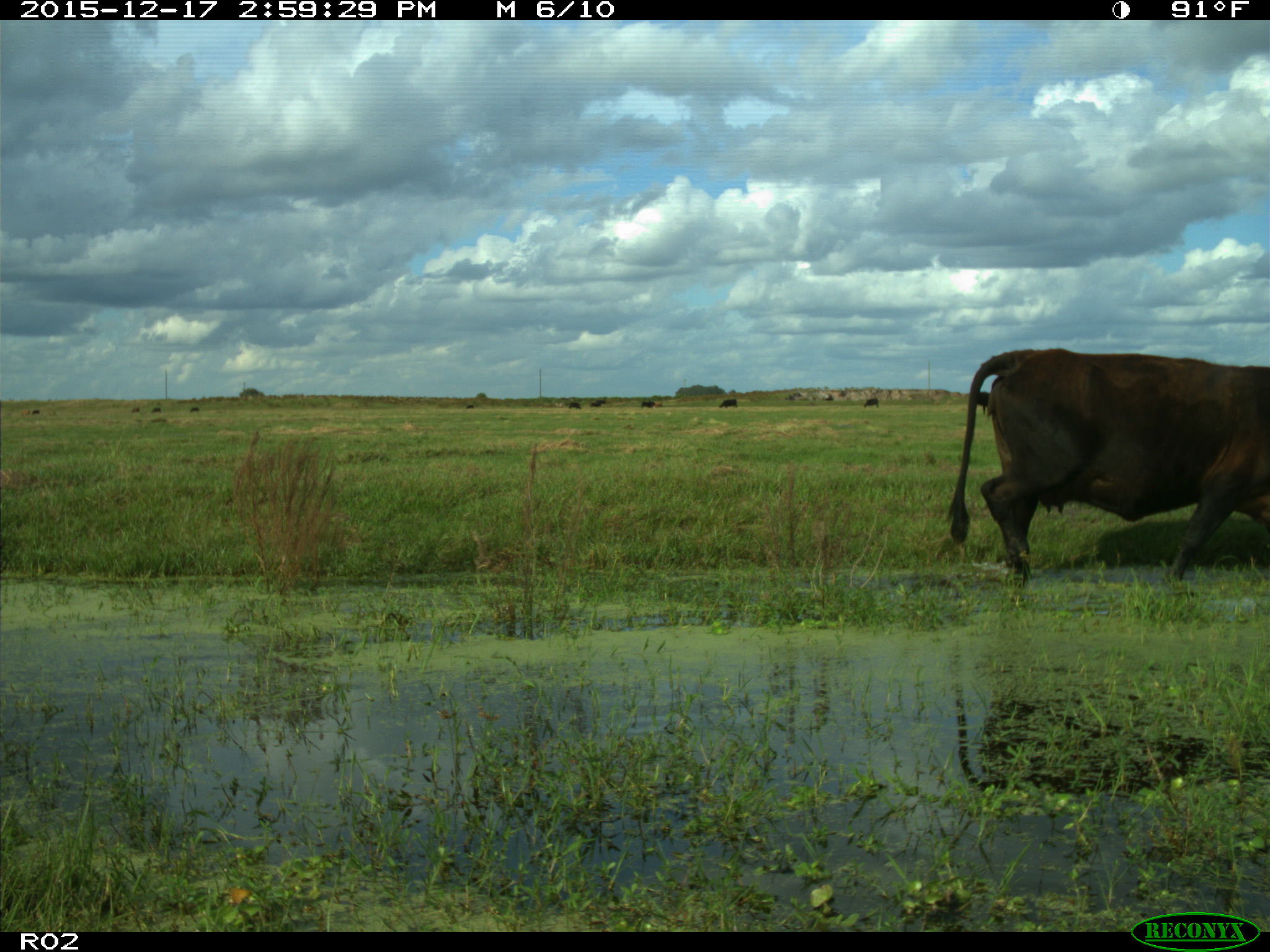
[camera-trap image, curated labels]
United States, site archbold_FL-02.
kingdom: Animalia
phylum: Chordata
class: Mammalia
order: Artiodactyla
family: Bovidae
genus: Bos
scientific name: Bos taurus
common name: domestic cow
Bos taurus (domestic cow).